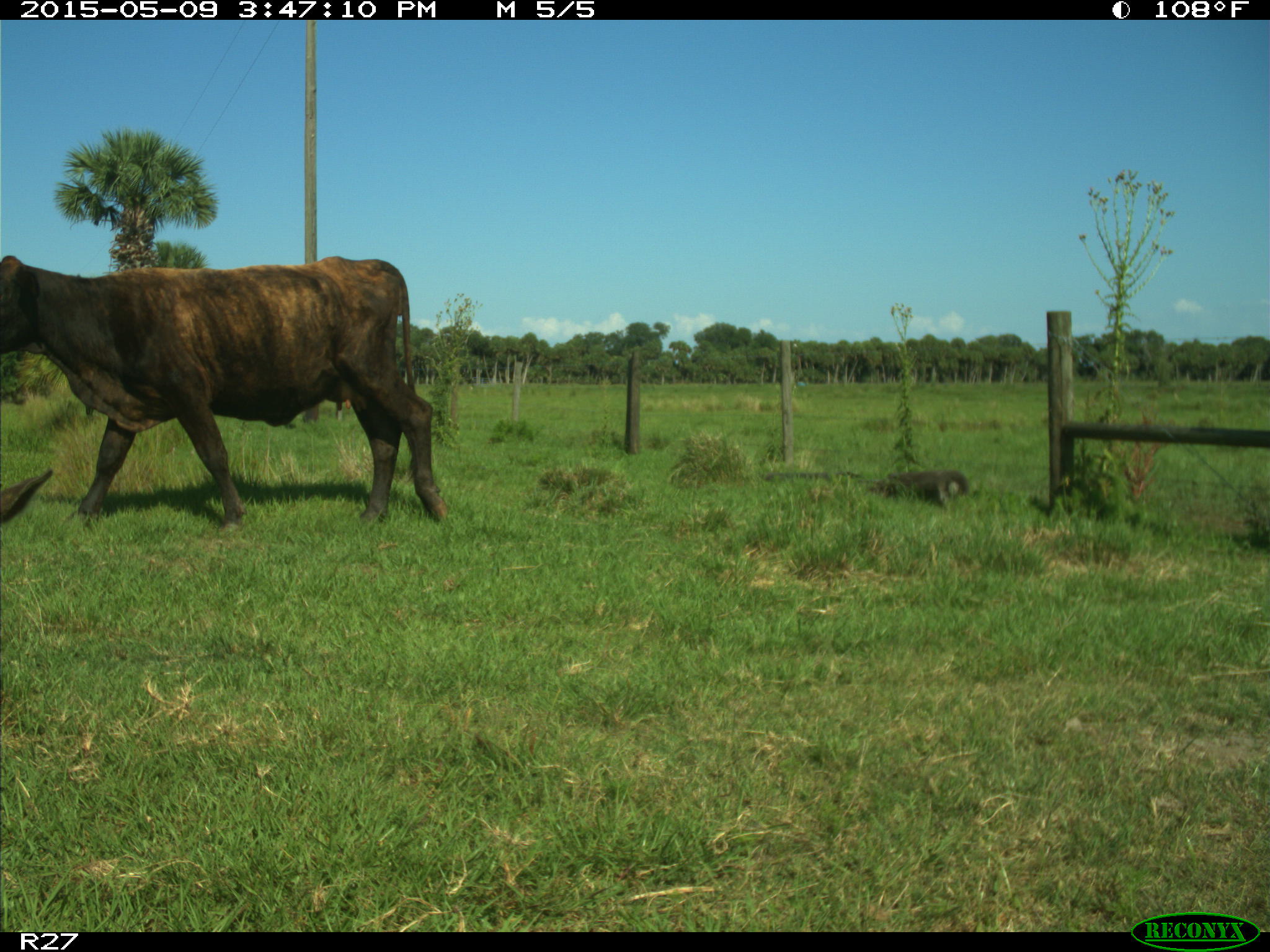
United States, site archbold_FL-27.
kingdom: Animalia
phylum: Chordata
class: Mammalia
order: Artiodactyla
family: Bovidae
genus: Bos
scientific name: Bos taurus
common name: domestic cow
Bos taurus (domestic cow).